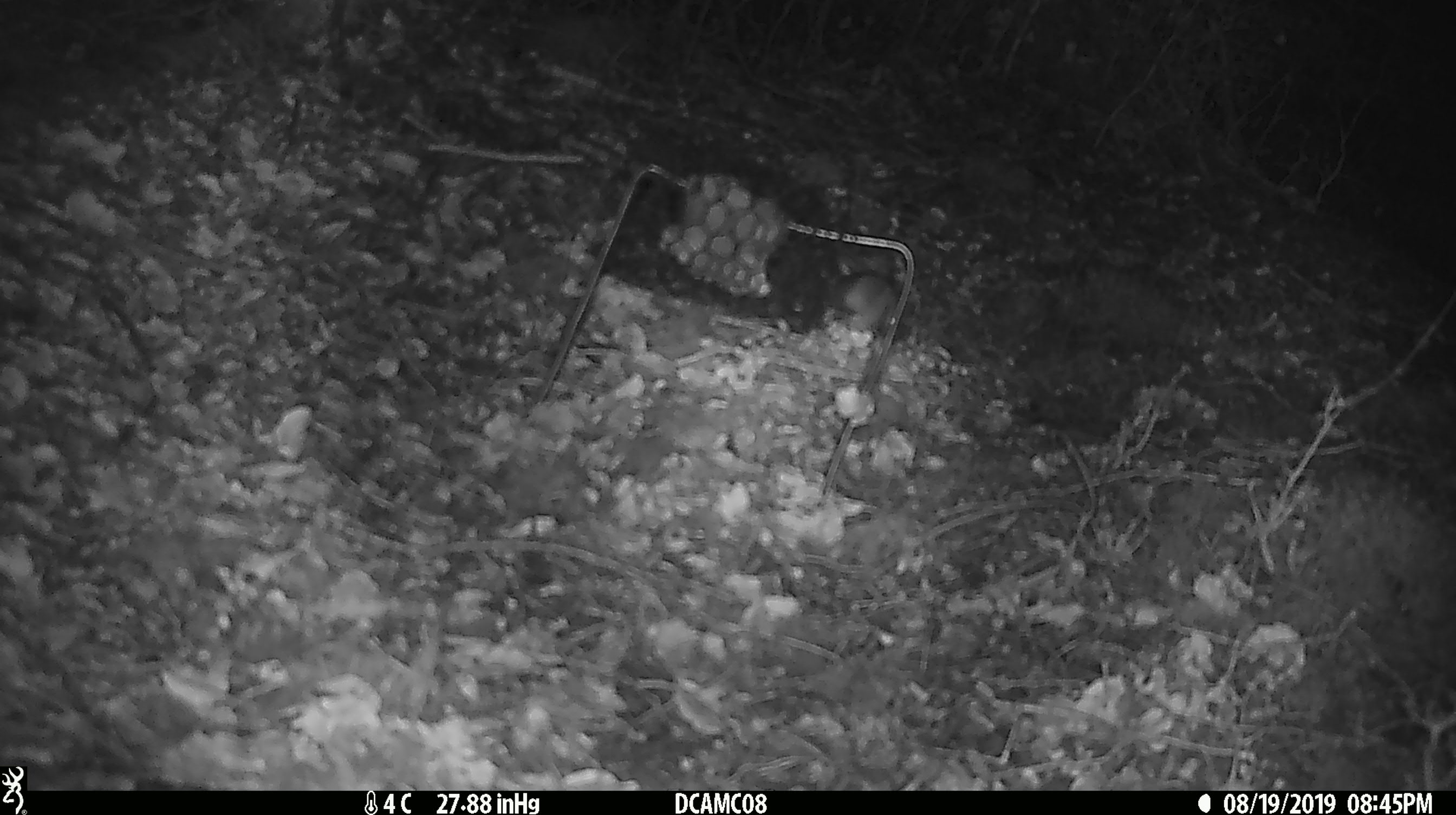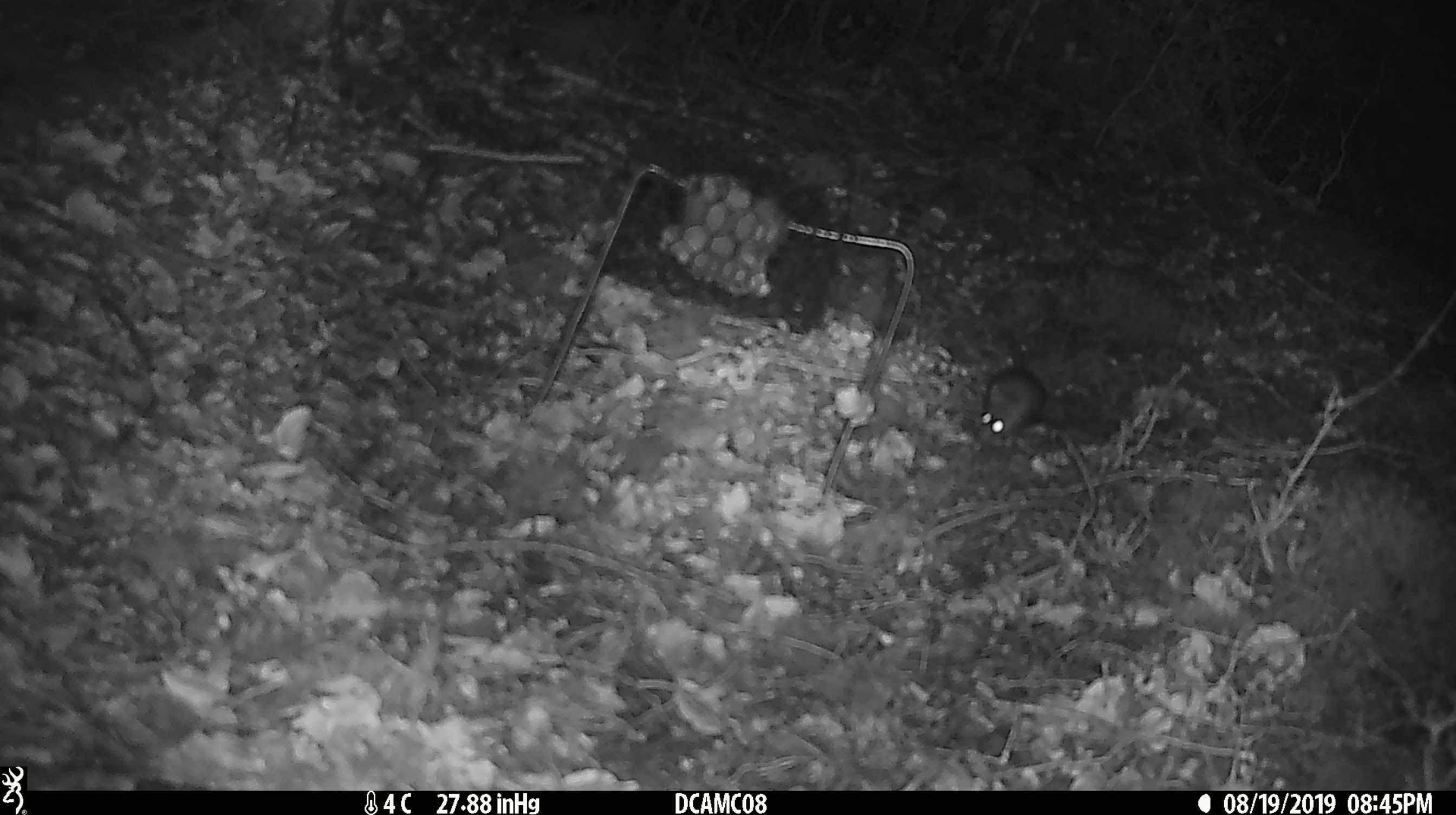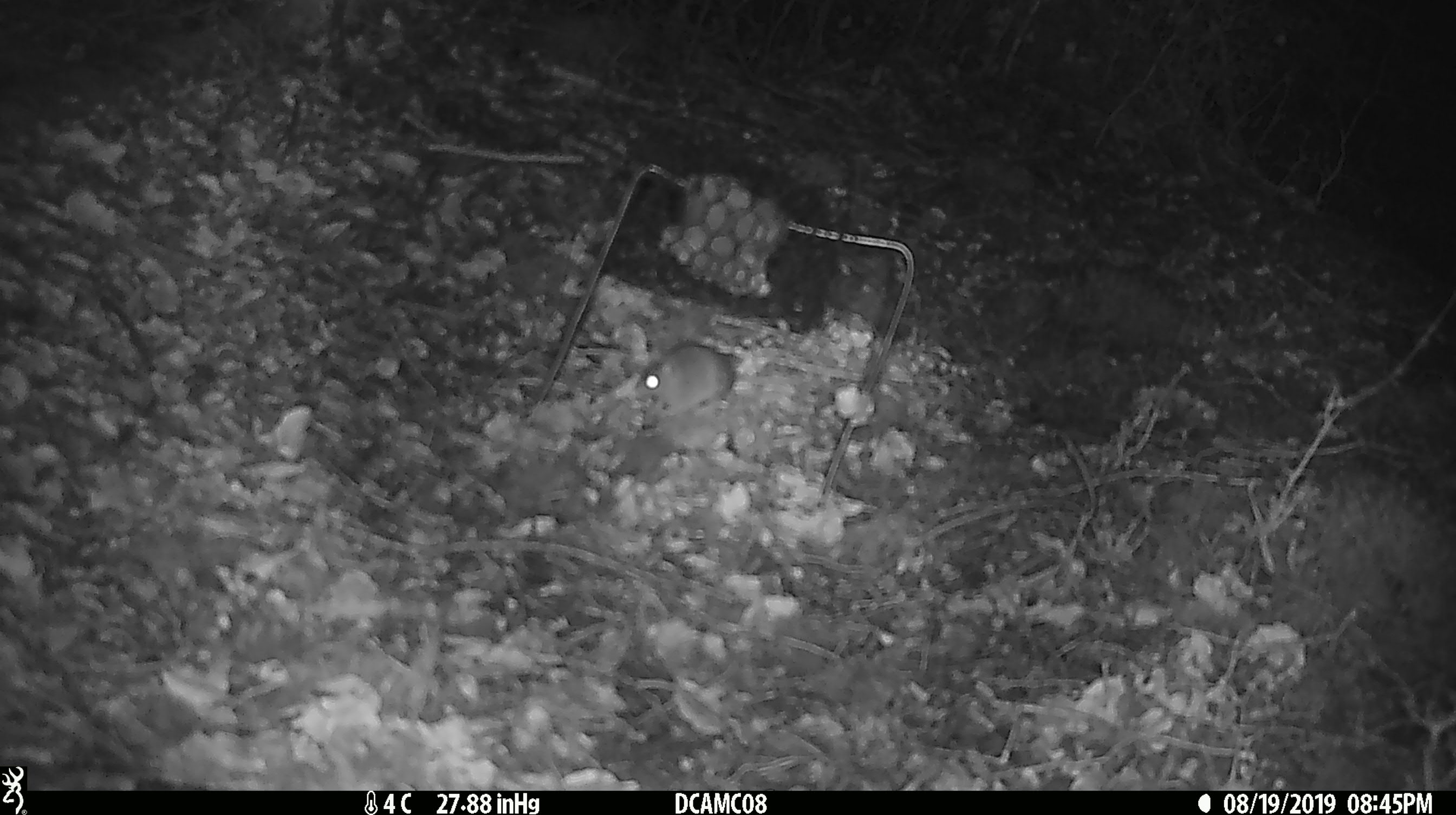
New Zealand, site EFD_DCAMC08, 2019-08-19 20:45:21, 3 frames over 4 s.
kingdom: Animalia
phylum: Chordata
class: Mammalia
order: Rodentia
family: Muridae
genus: Mus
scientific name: Mus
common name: mouse